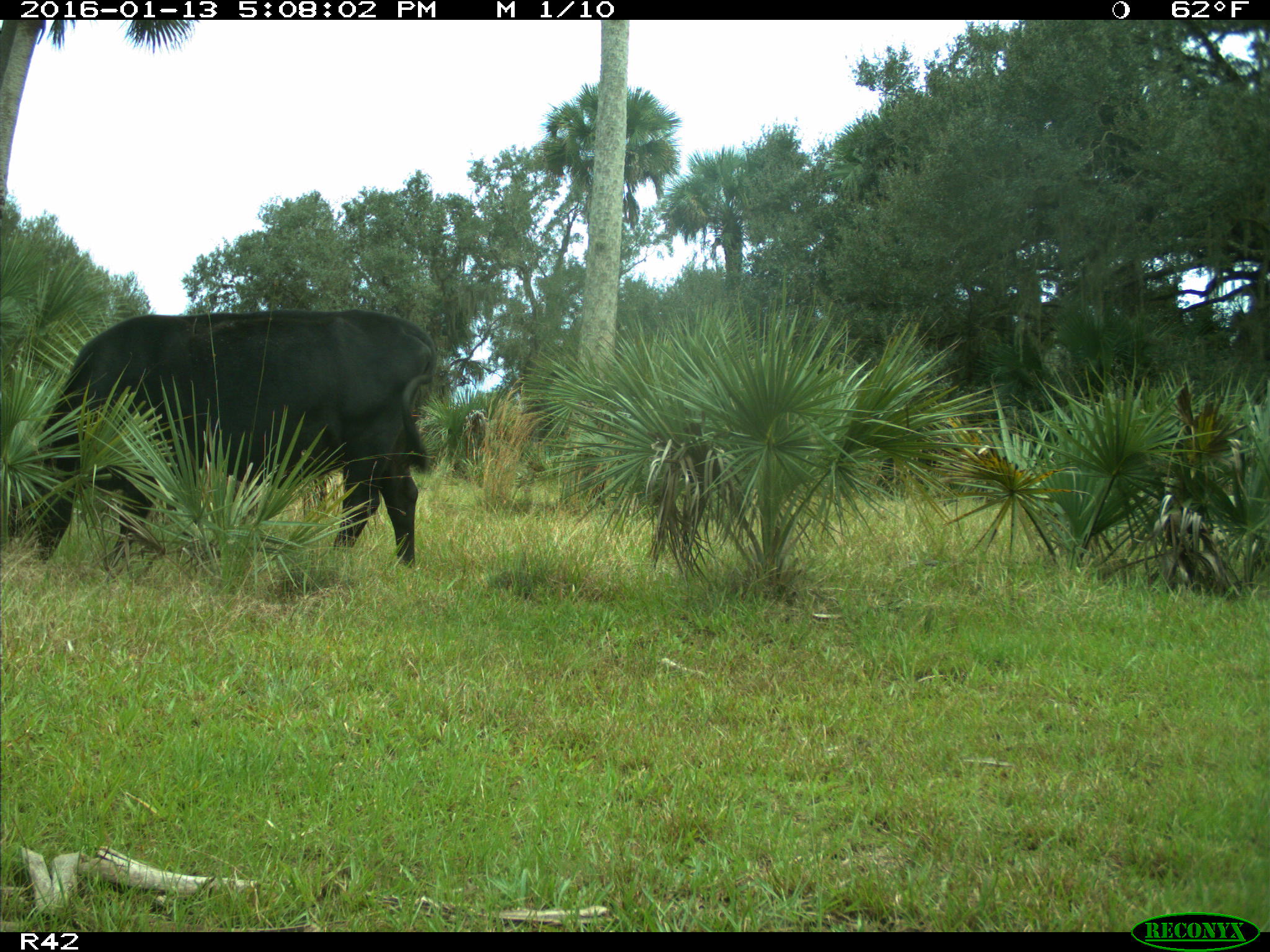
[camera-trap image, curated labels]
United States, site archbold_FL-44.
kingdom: Animalia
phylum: Chordata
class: Mammalia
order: Artiodactyla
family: Bovidae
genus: Bos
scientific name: Bos taurus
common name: domestic cow